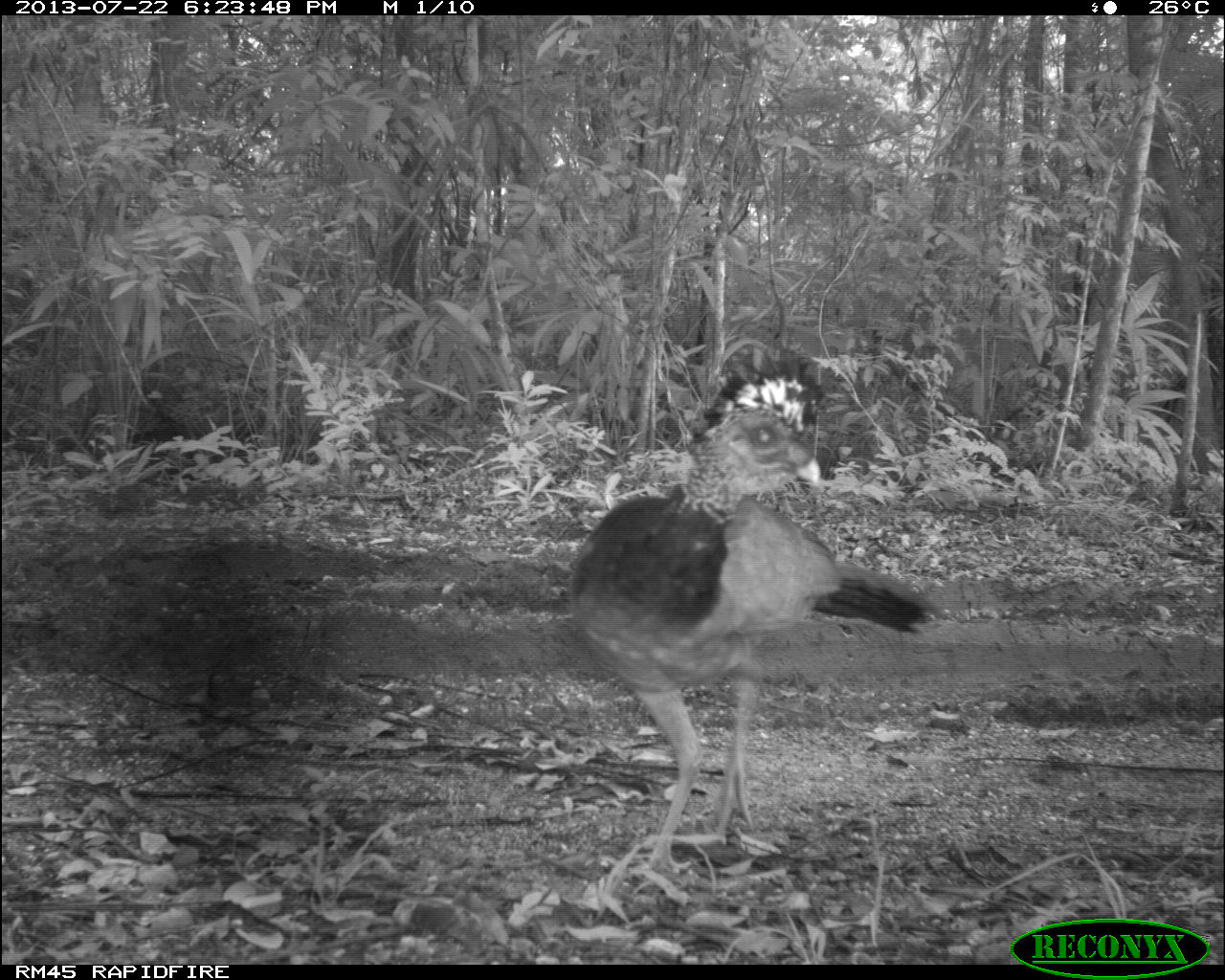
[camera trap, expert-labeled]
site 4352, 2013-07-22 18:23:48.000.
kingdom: Animalia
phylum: Chordata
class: Aves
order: Galliformes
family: Cracidae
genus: Crax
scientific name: Crax rubra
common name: great curassow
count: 1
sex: female